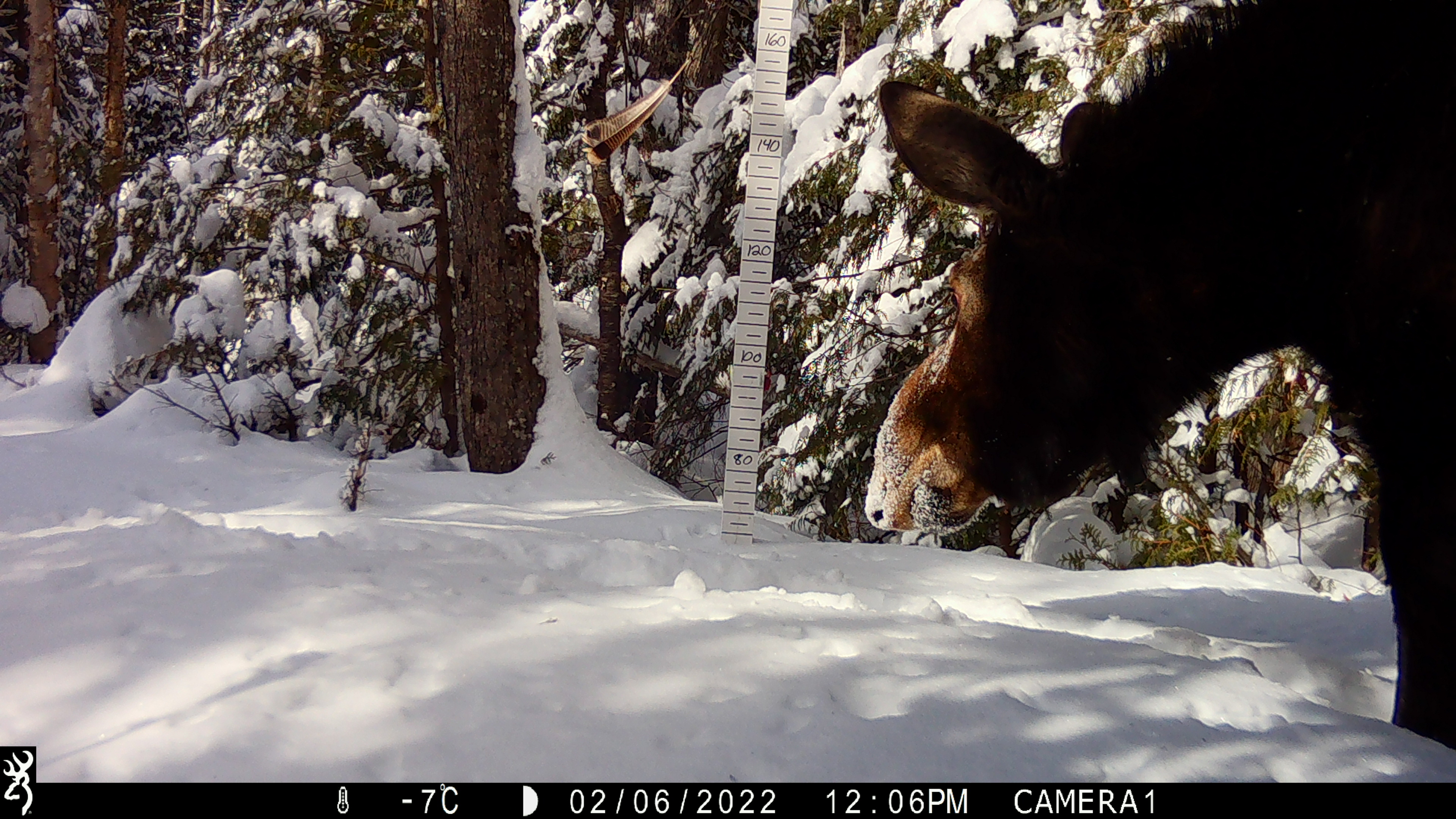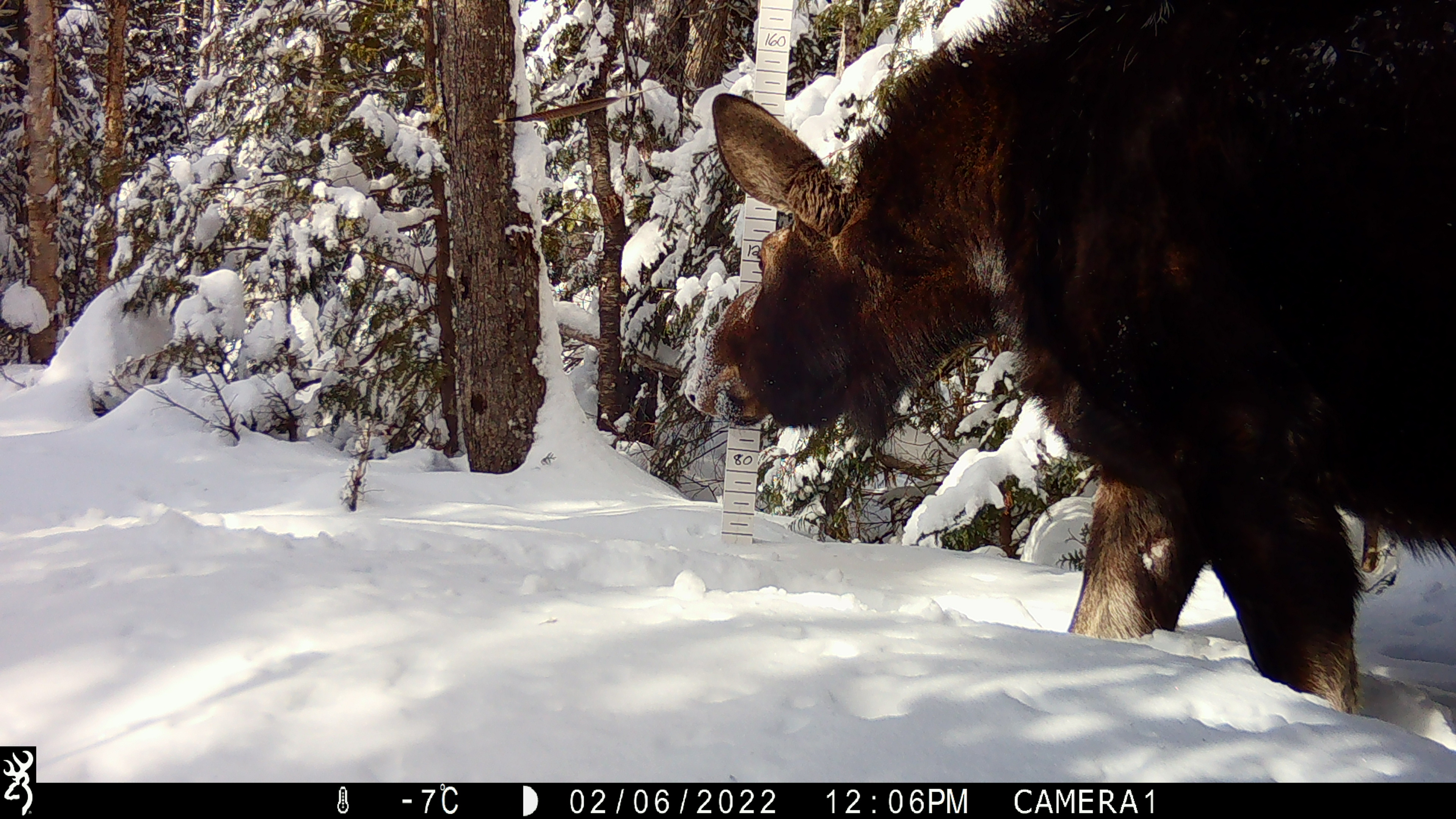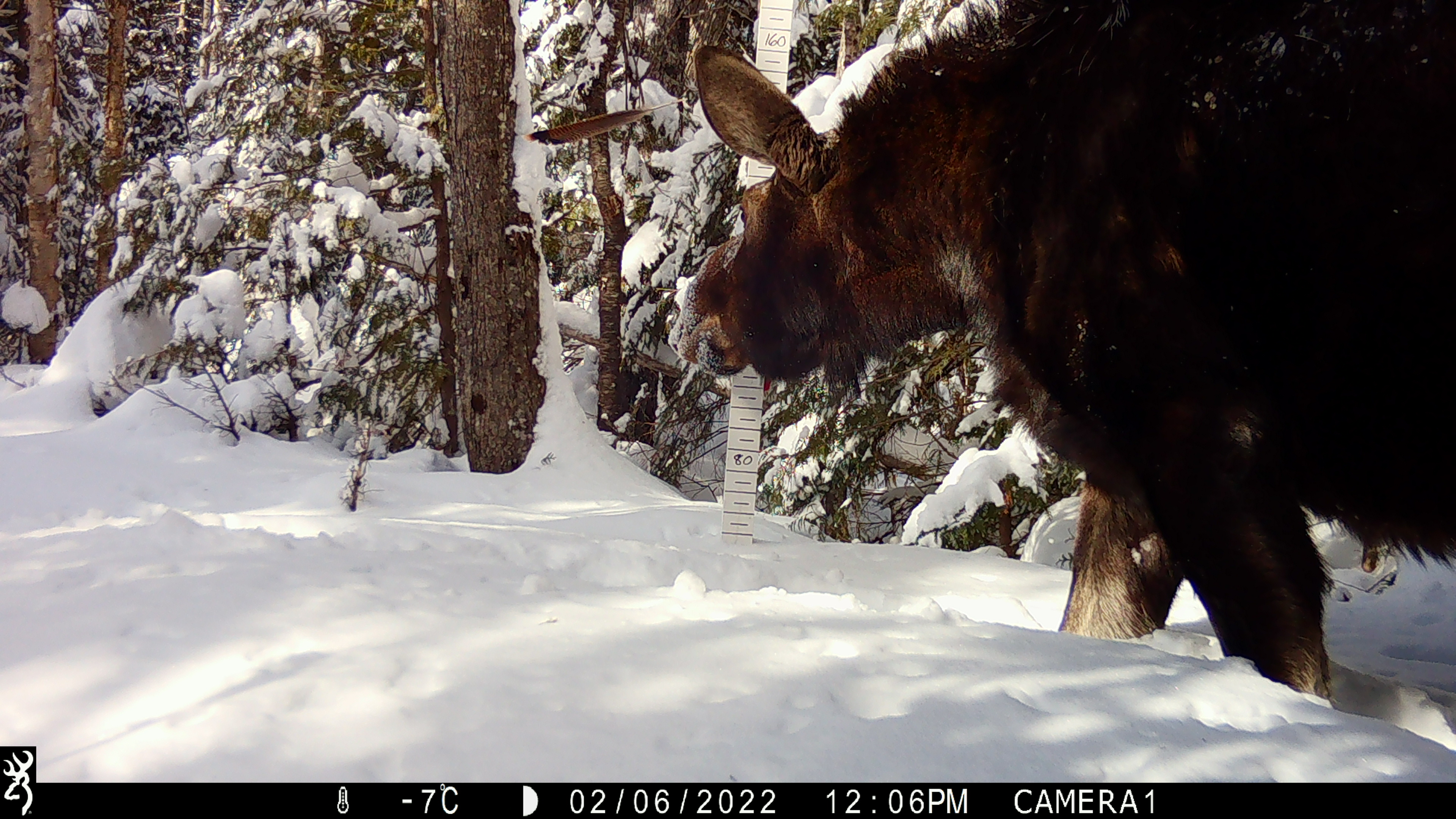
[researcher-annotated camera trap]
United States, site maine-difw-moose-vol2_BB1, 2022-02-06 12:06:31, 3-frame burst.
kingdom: Animalia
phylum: Chordata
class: Mammalia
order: Artiodactyla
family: Cervidae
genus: Alces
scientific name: Alces alces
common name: moose